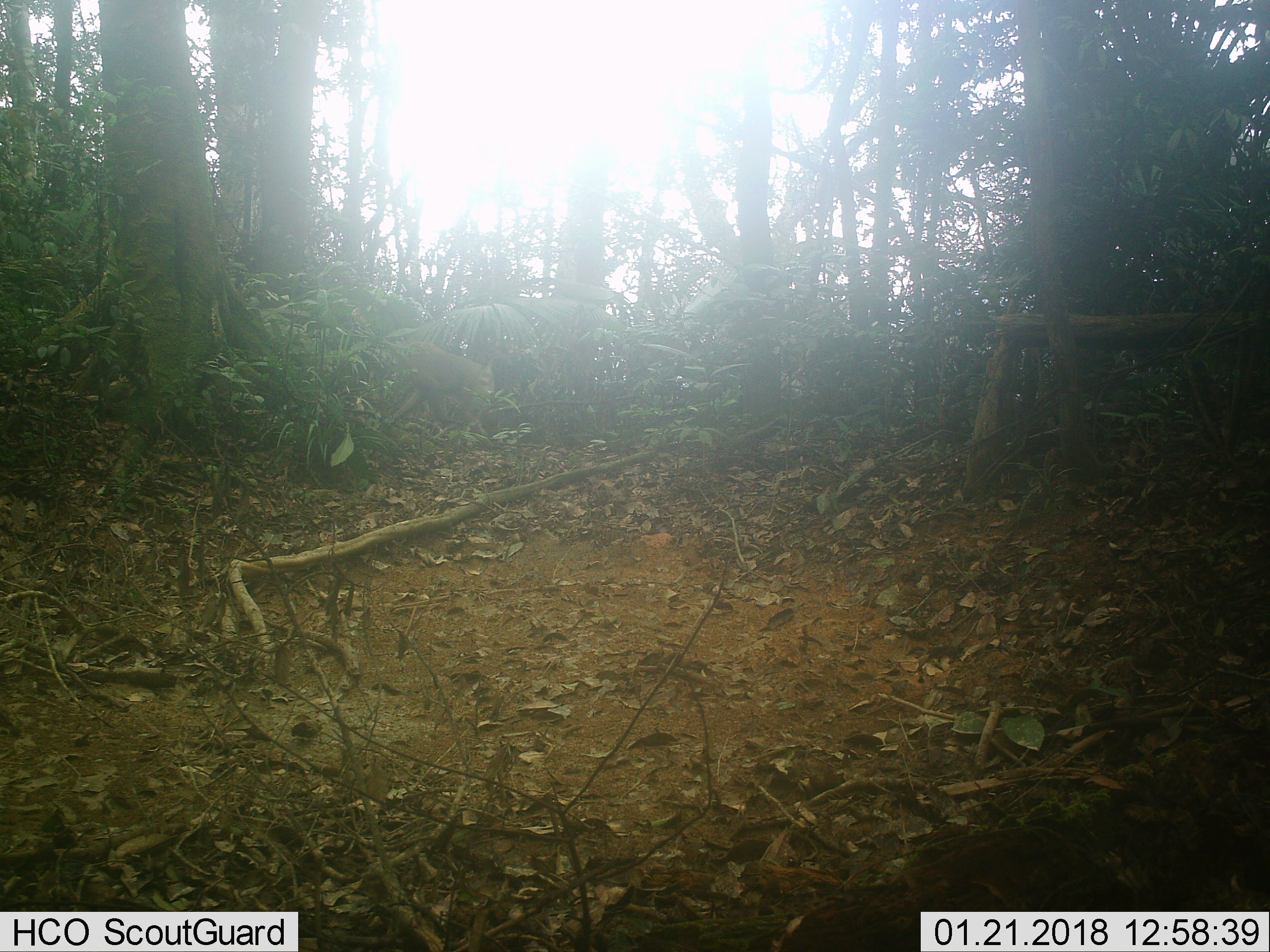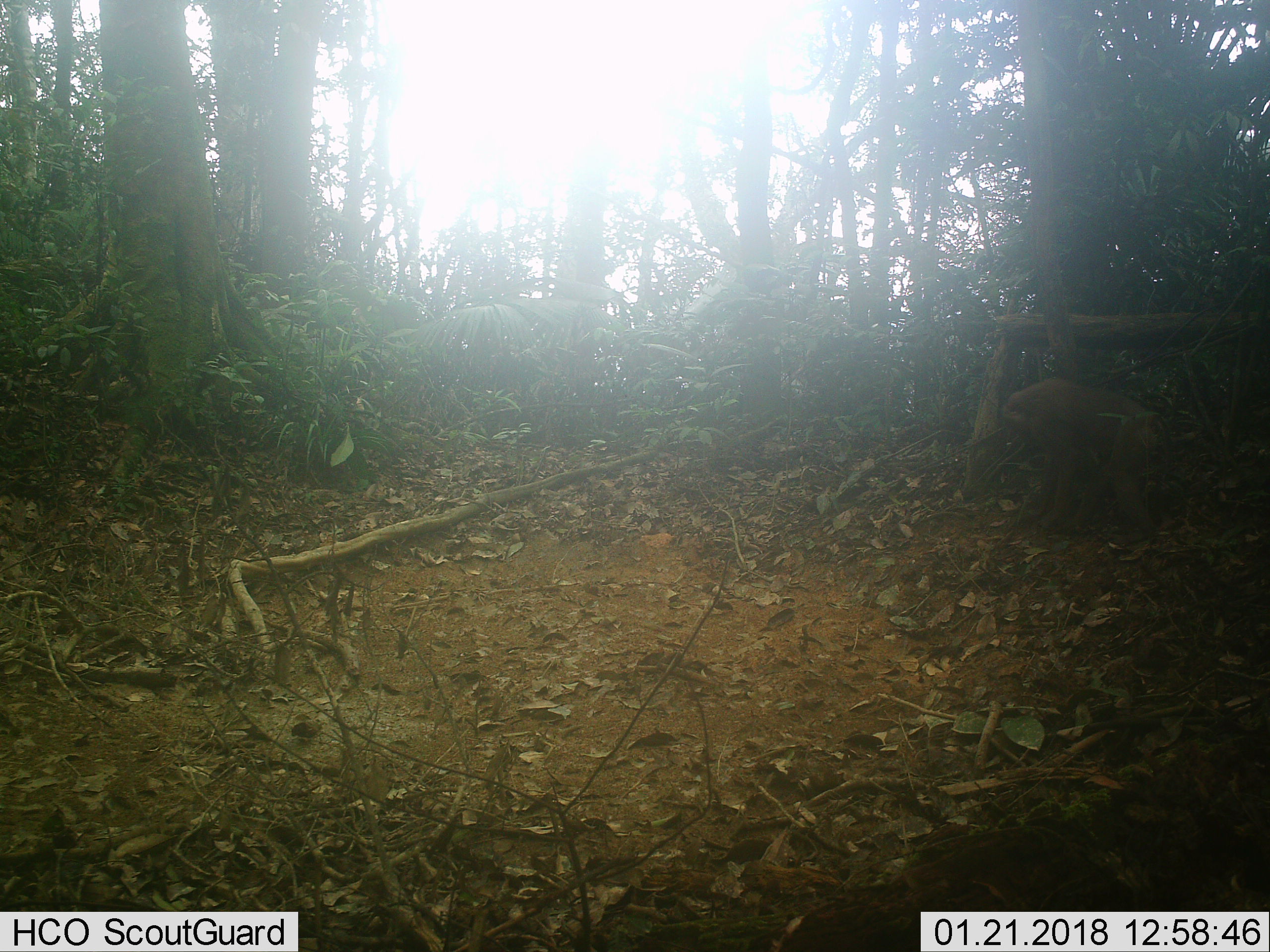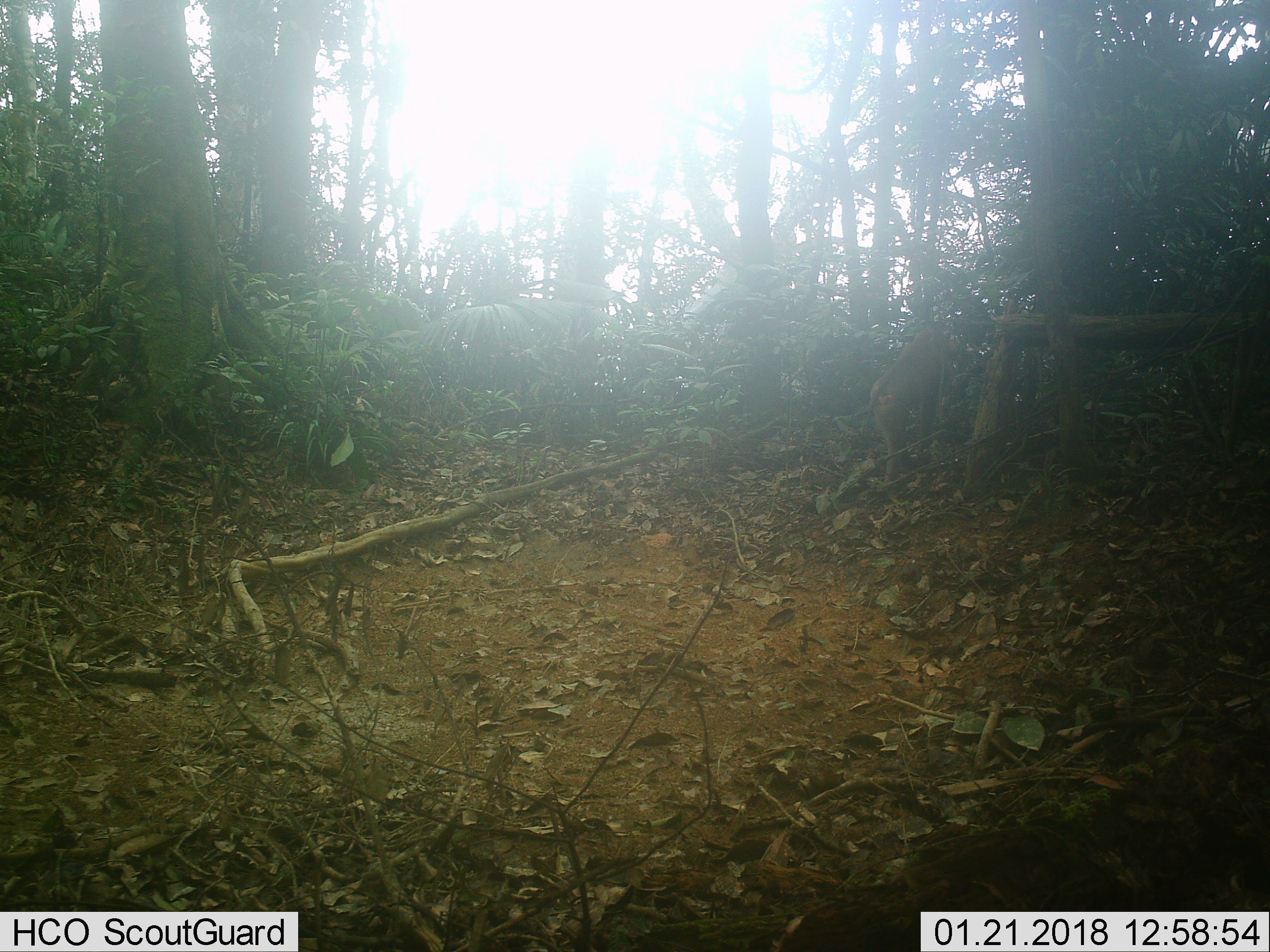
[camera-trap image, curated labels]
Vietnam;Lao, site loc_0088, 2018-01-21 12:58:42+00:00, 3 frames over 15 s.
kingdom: Animalia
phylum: Chordata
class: Mammalia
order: Primates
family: Cercopithecidae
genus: Macaca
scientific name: Macaca nemestrina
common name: pig-tailed macaque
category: pig tailed macaque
Pig tailed macaque (pig-tailed macaque) (Macaca nemestrina). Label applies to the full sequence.